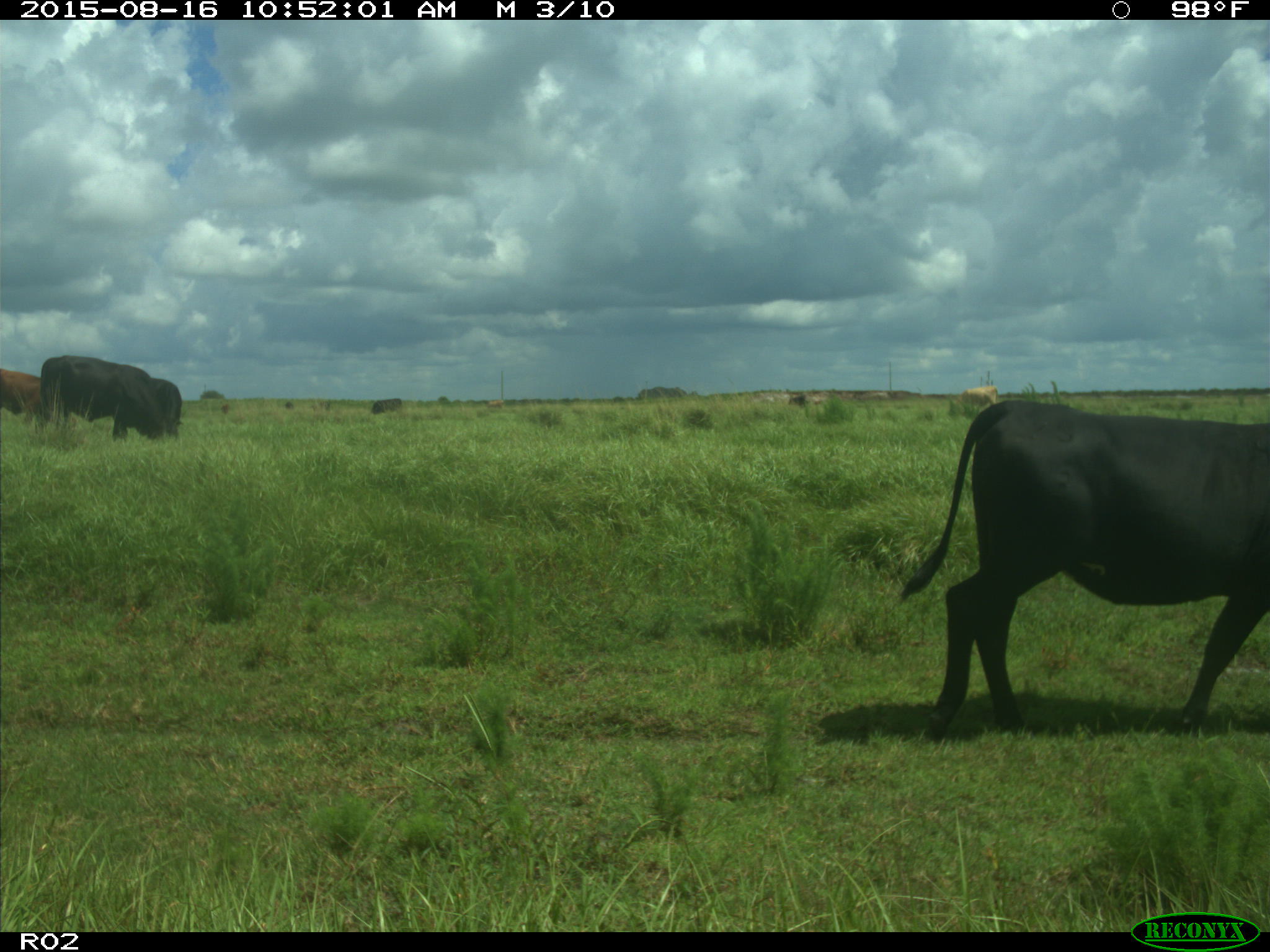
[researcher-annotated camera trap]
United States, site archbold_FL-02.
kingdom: Animalia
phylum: Chordata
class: Mammalia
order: Artiodactyla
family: Bovidae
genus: Bos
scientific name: Bos taurus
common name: domestic cow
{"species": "Bos taurus (domestic cow)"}